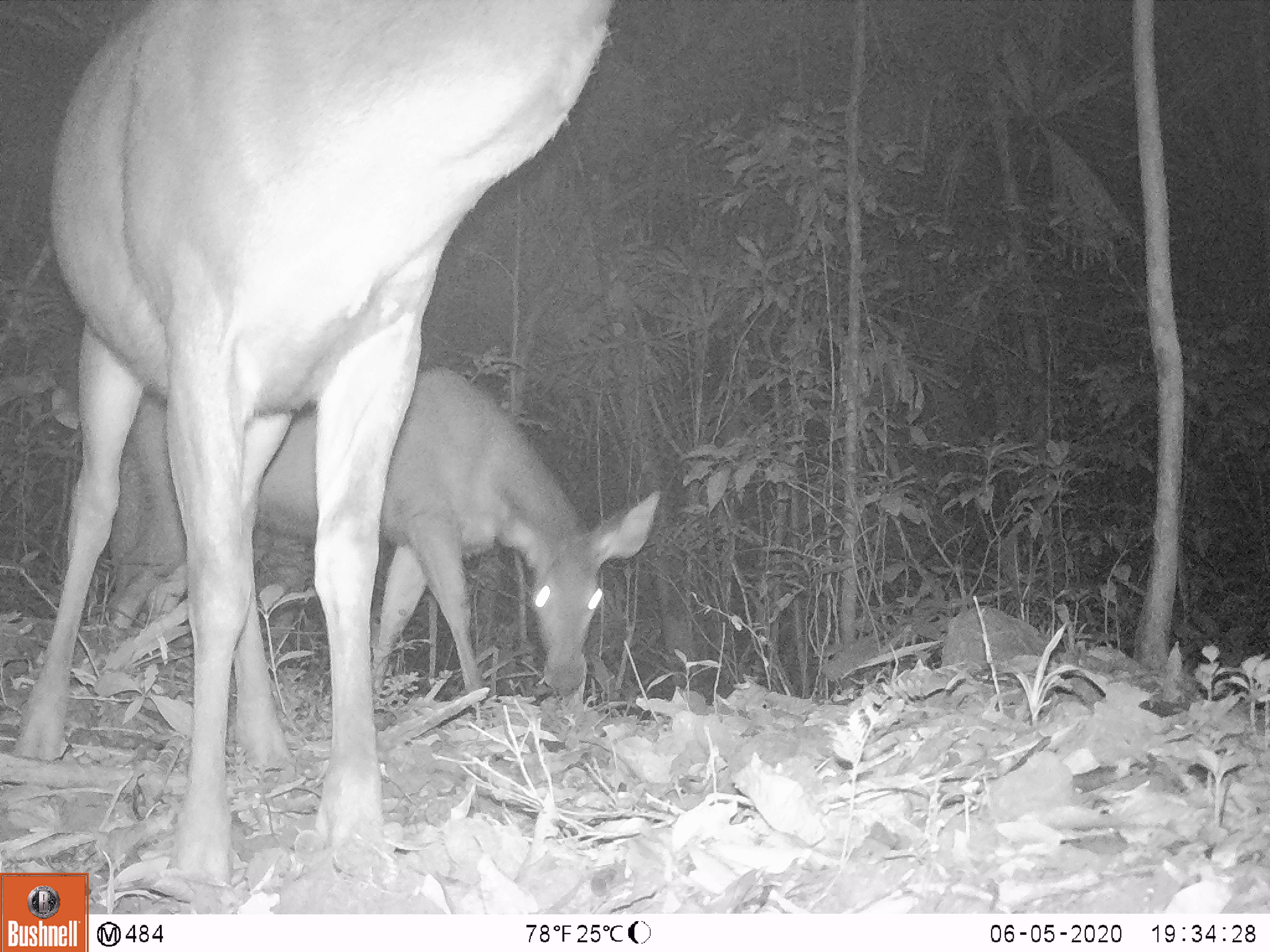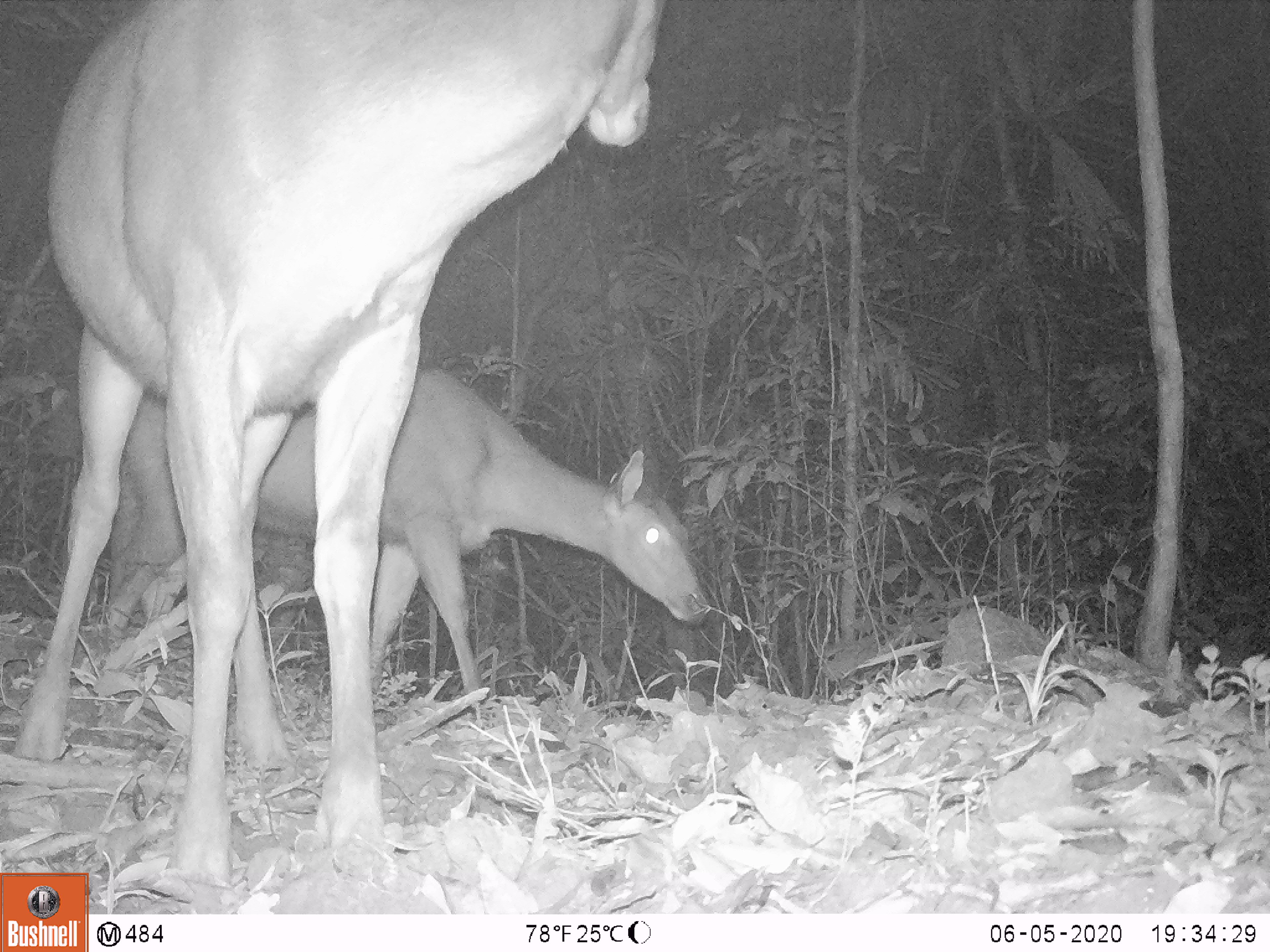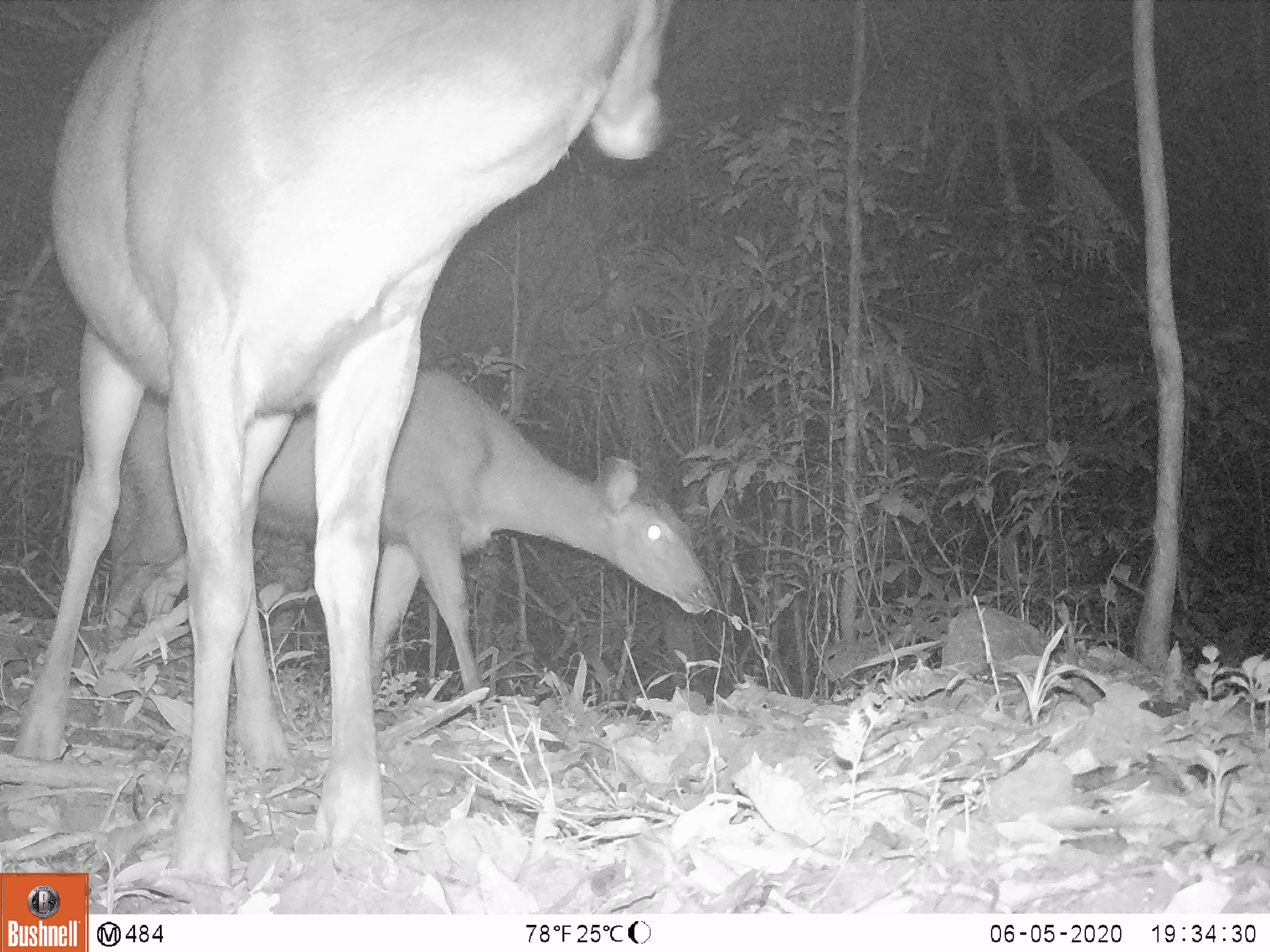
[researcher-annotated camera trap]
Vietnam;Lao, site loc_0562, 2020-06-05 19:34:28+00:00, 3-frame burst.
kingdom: Animalia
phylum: Chordata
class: Mammalia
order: Artiodactyla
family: Cervidae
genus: Rusa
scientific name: Rusa unicolor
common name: sambar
Sambar (Rusa unicolor). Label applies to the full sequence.